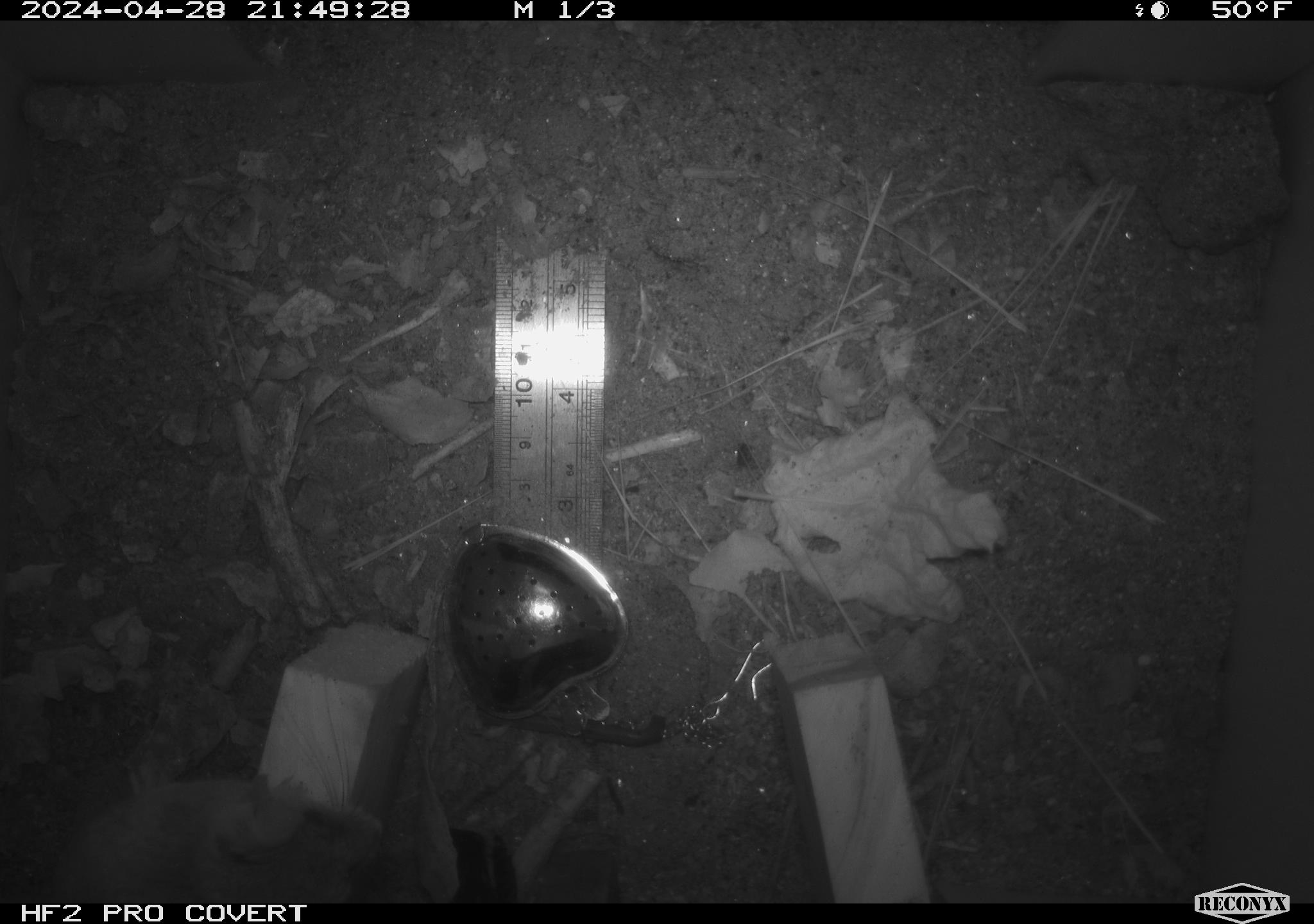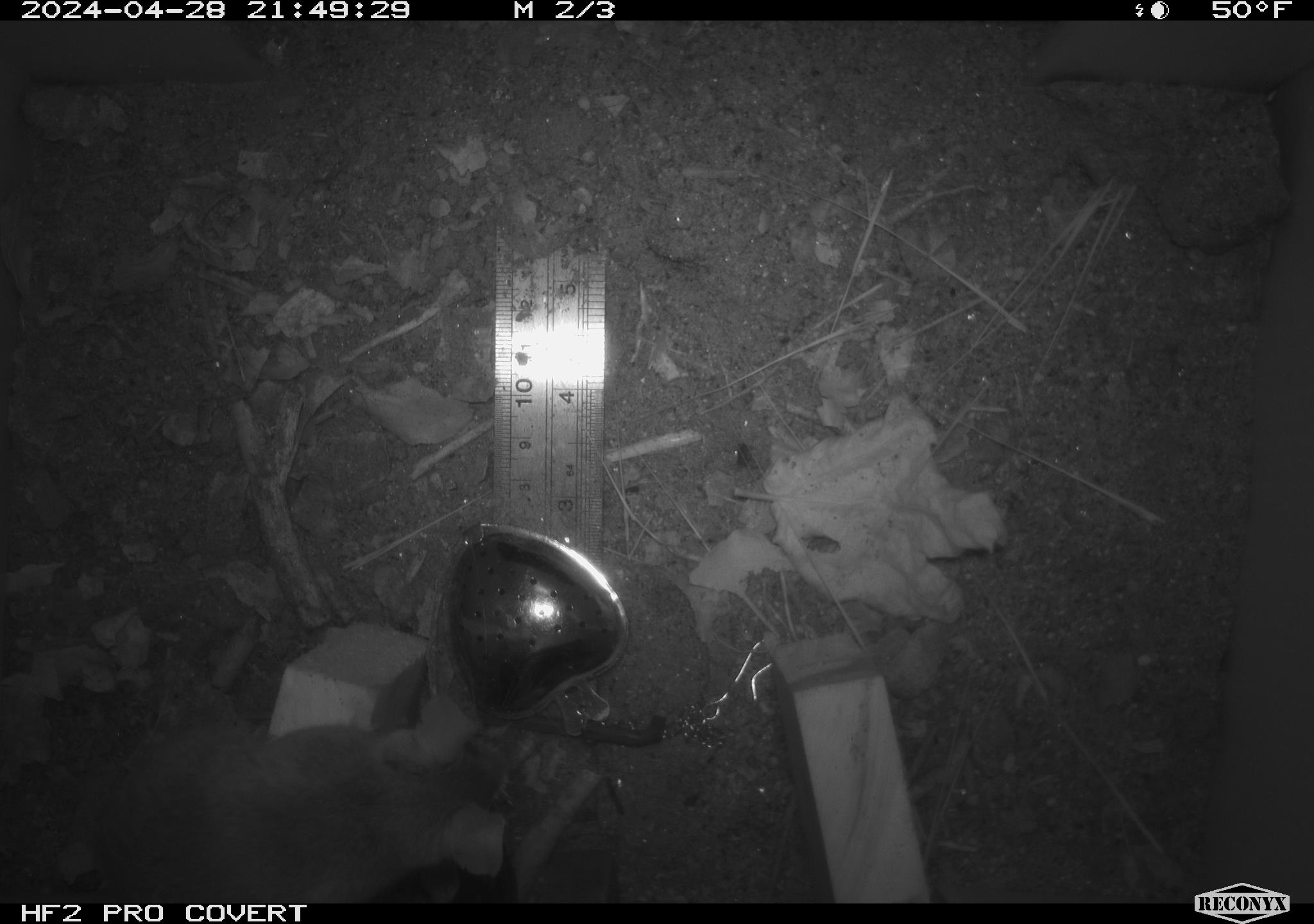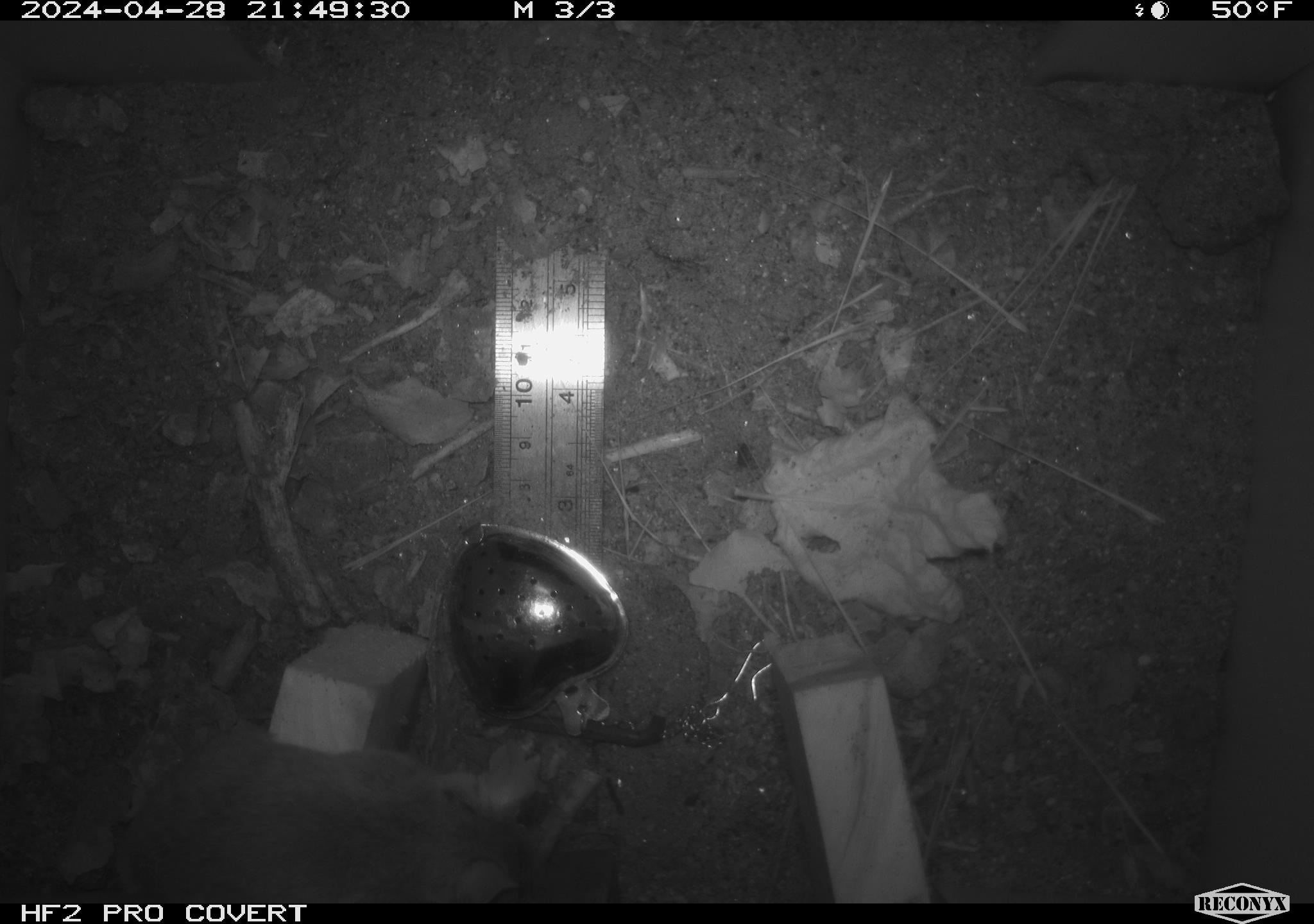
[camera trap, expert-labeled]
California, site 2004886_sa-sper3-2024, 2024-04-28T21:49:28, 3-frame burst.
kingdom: Animalia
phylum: Chordata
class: Mammalia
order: Rodentia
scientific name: Rodentia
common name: mouse species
Mouse species (Rodentia).